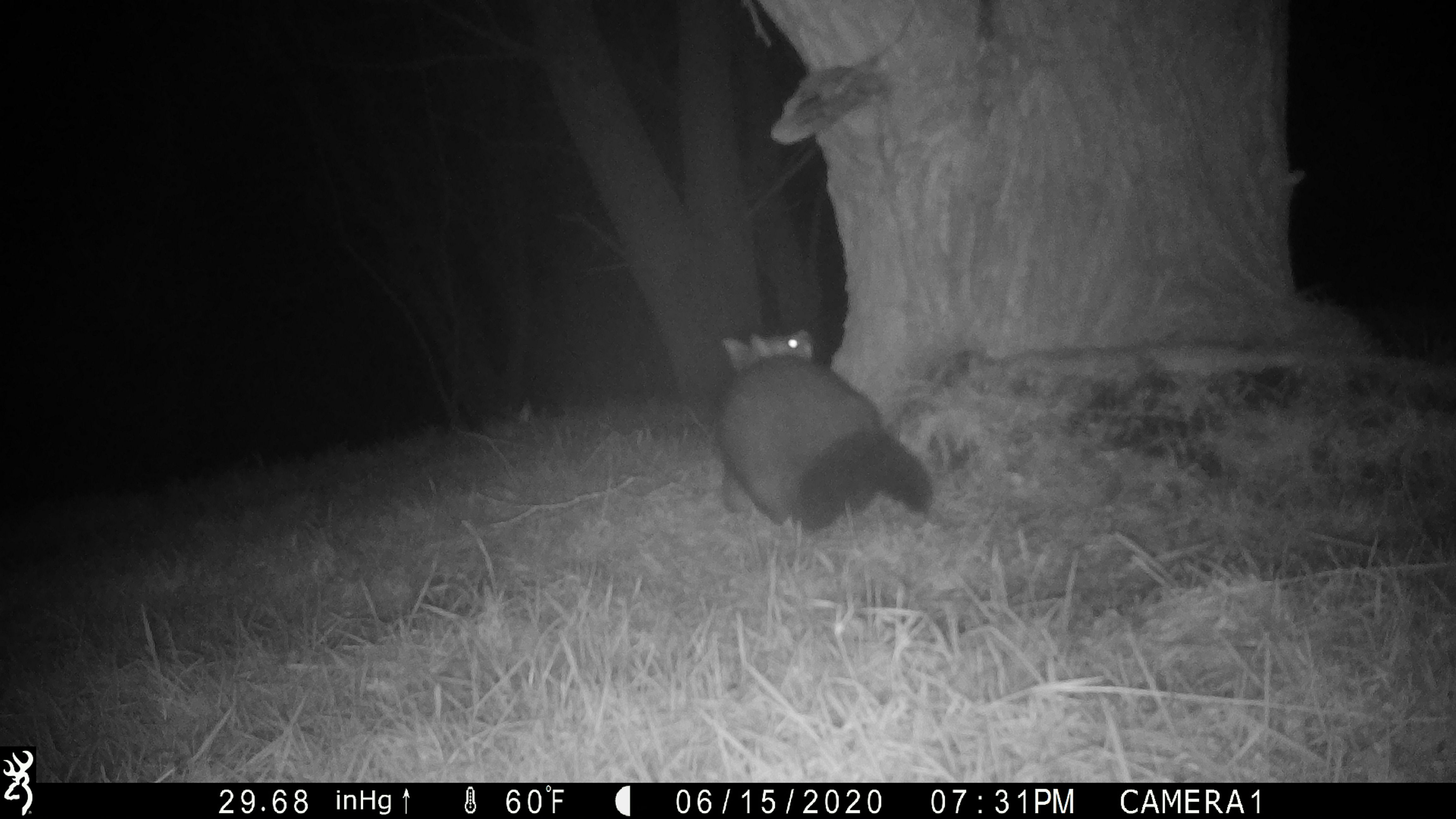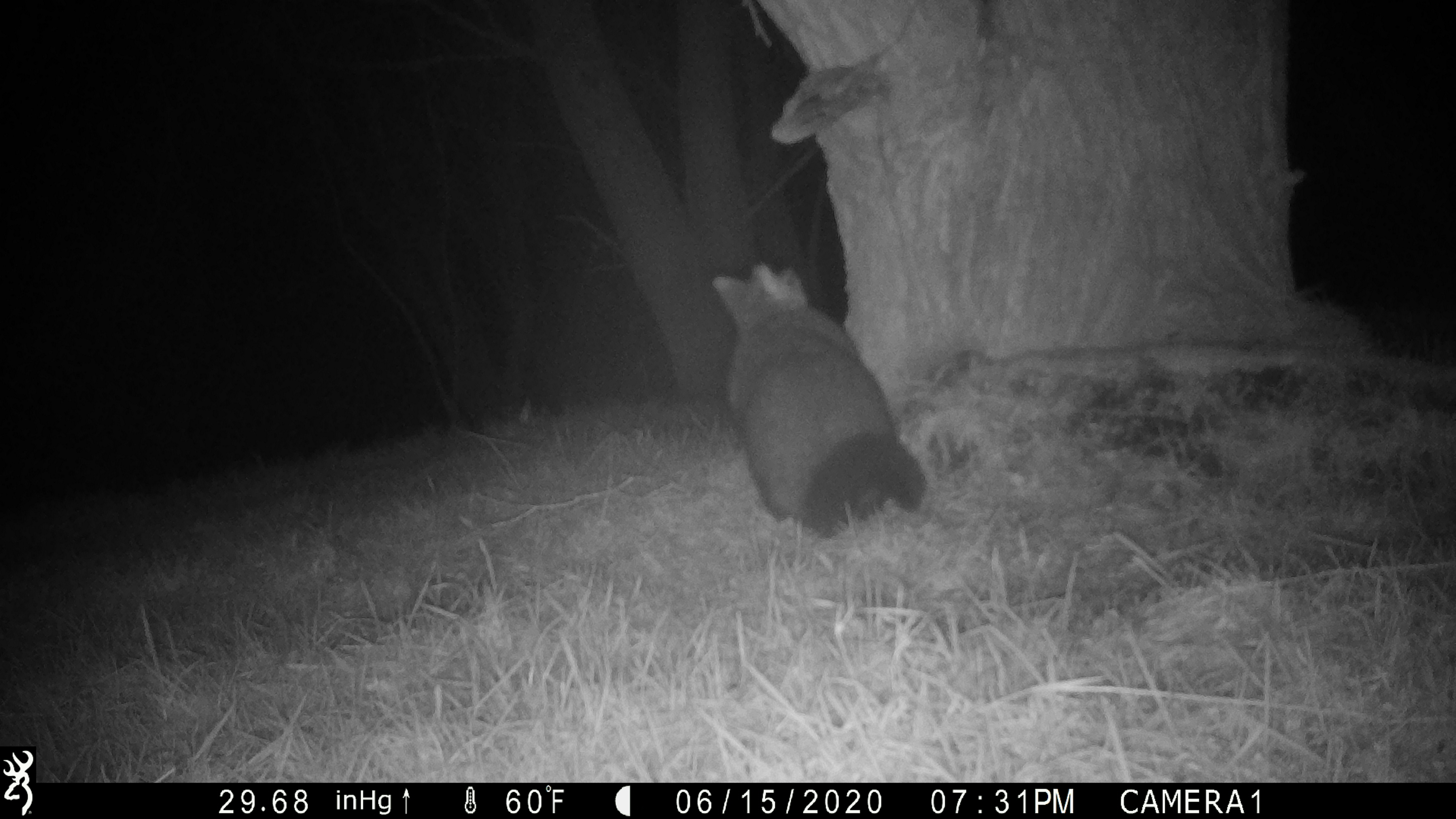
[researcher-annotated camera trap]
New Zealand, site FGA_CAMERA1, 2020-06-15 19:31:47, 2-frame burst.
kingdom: Animalia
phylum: Chordata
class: Mammalia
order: Diprotodontia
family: Phalangeridae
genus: Trichosurus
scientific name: Trichosurus vulpecula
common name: common brushtail possum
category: possum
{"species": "possum (common brushtail possum) (Trichosurus vulpecula)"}